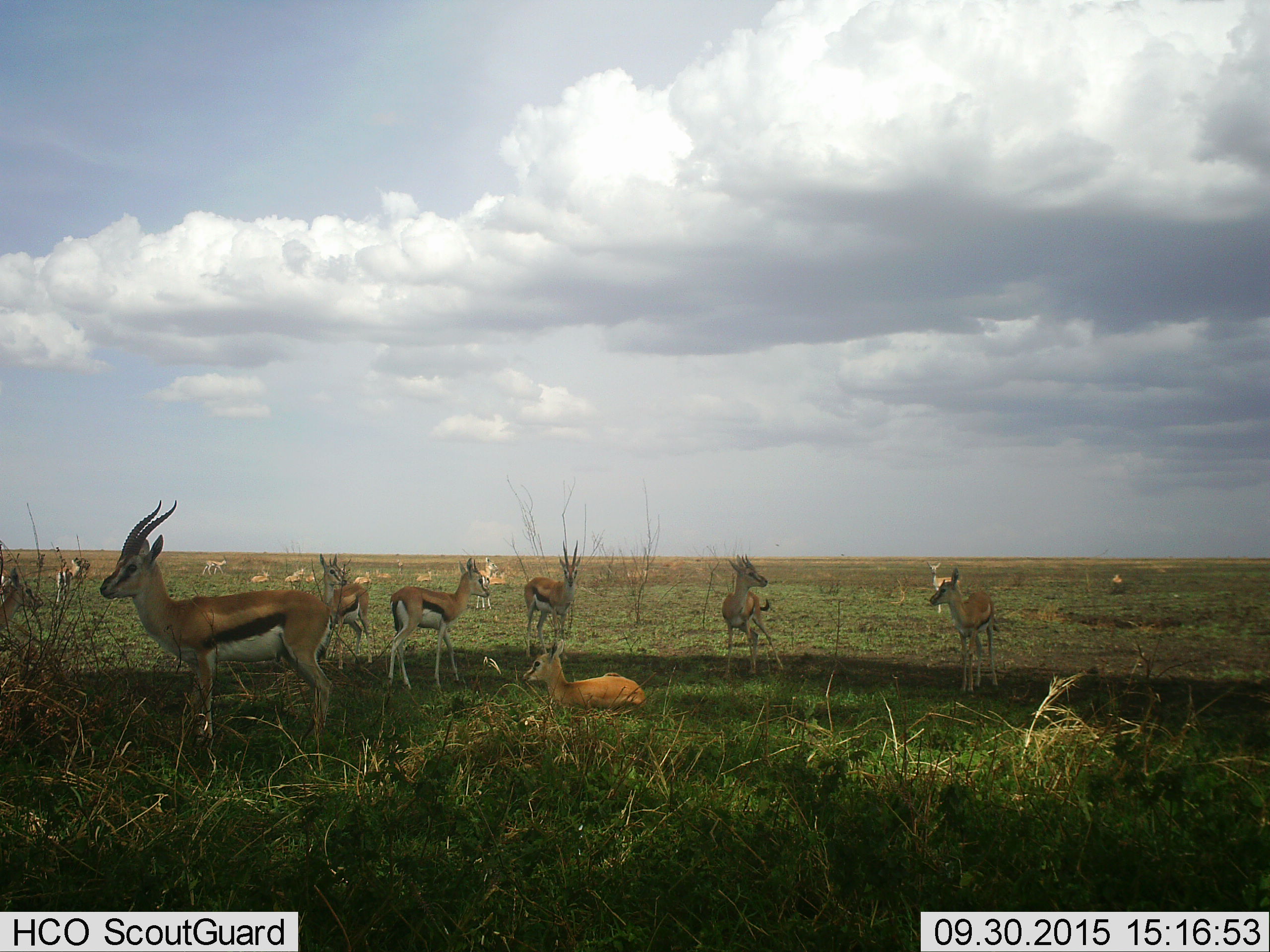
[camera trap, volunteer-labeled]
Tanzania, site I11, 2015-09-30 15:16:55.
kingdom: Animalia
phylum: Chordata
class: Mammalia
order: Artiodactyla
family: Bovidae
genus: Eudorcas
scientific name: Eudorcas thomsonii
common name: thomson's gazelle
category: gazellethomsons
Gazellethomsons (thomson's gazelle) (Eudorcas thomsonii), count 11-50. Behavior (volunteer vote fractions): standing 90%, resting 90%, moving 20%, interacting 20%. Young present (vote fraction): 60%. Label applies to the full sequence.